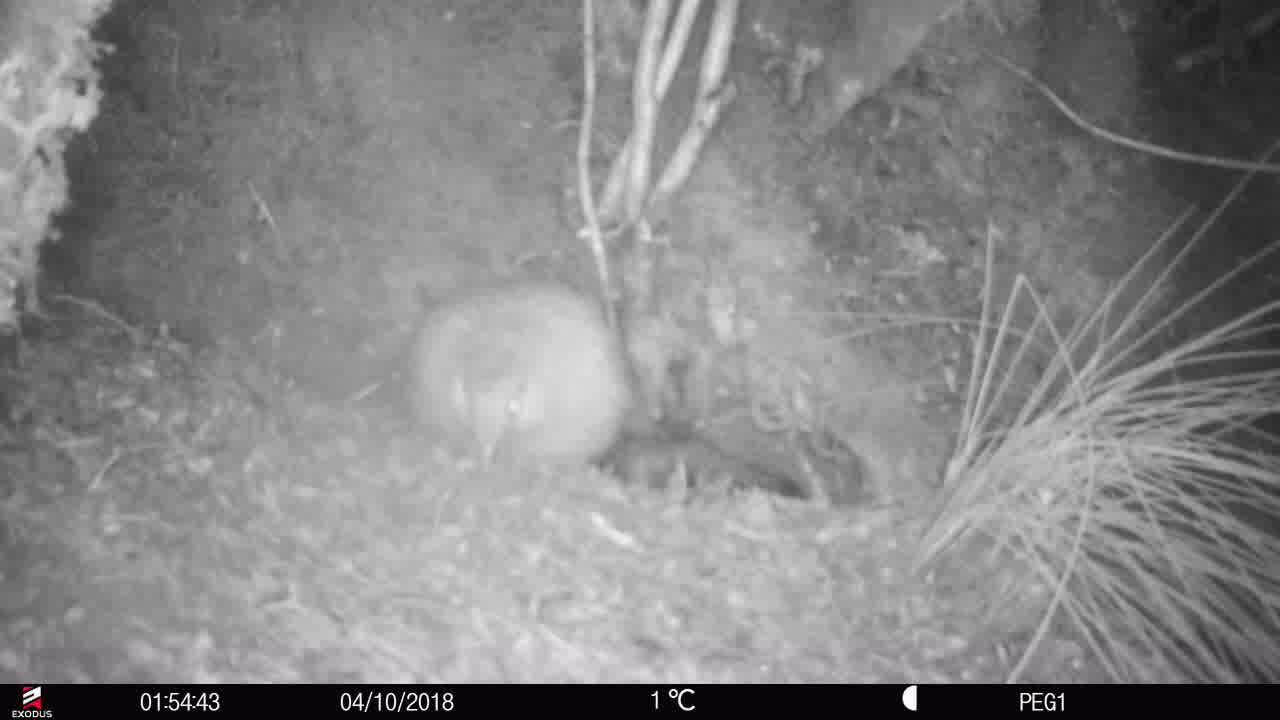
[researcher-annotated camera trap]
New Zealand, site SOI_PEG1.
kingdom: Animalia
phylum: Chordata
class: Aves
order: Apterygiformes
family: Apterygidae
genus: Apteryx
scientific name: Apteryx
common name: kiwi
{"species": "kiwi (Apteryx)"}